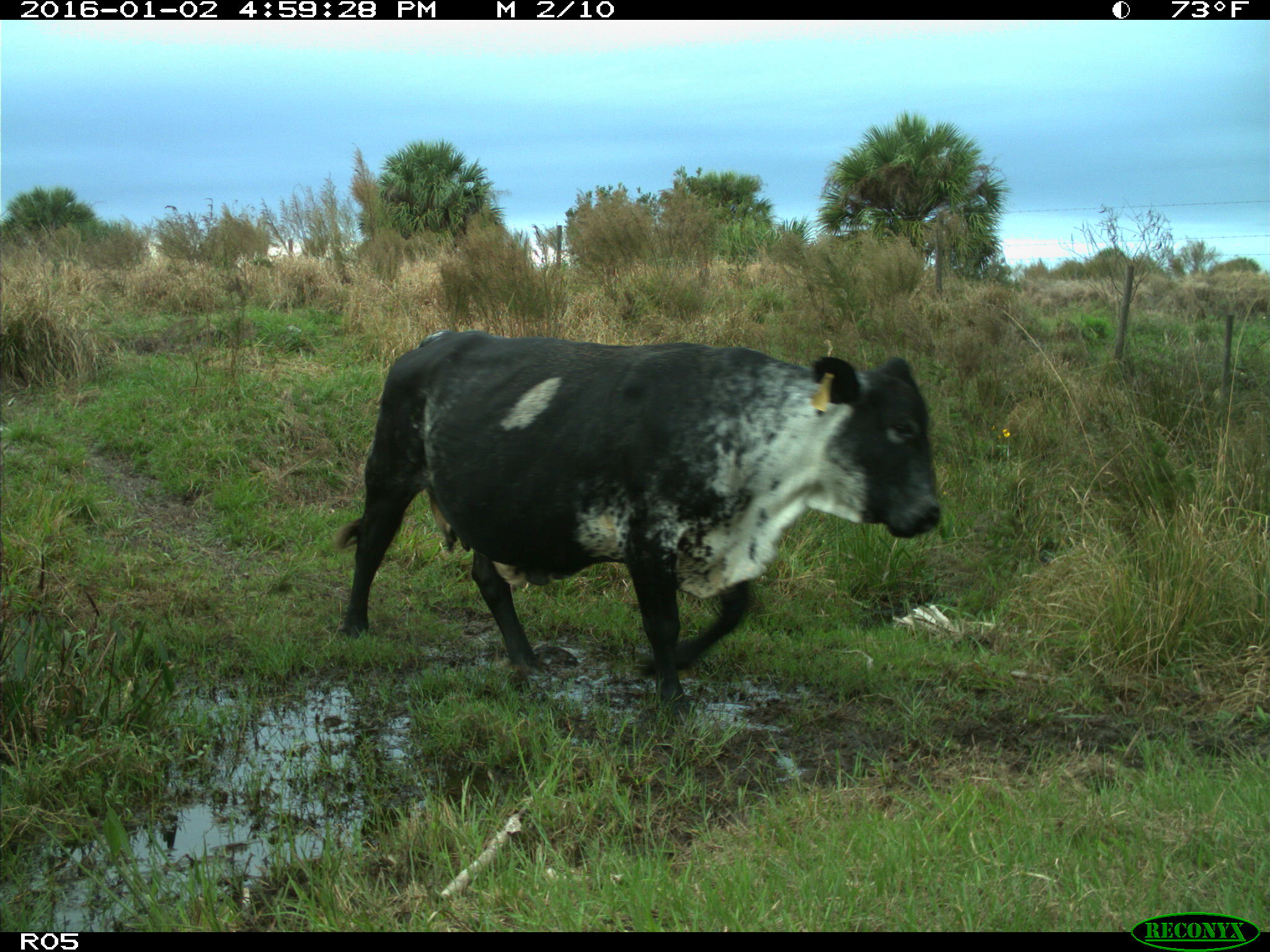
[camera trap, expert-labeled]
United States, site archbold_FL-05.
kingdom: Animalia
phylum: Chordata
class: Mammalia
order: Artiodactyla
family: Bovidae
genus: Bos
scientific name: Bos taurus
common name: domestic cow